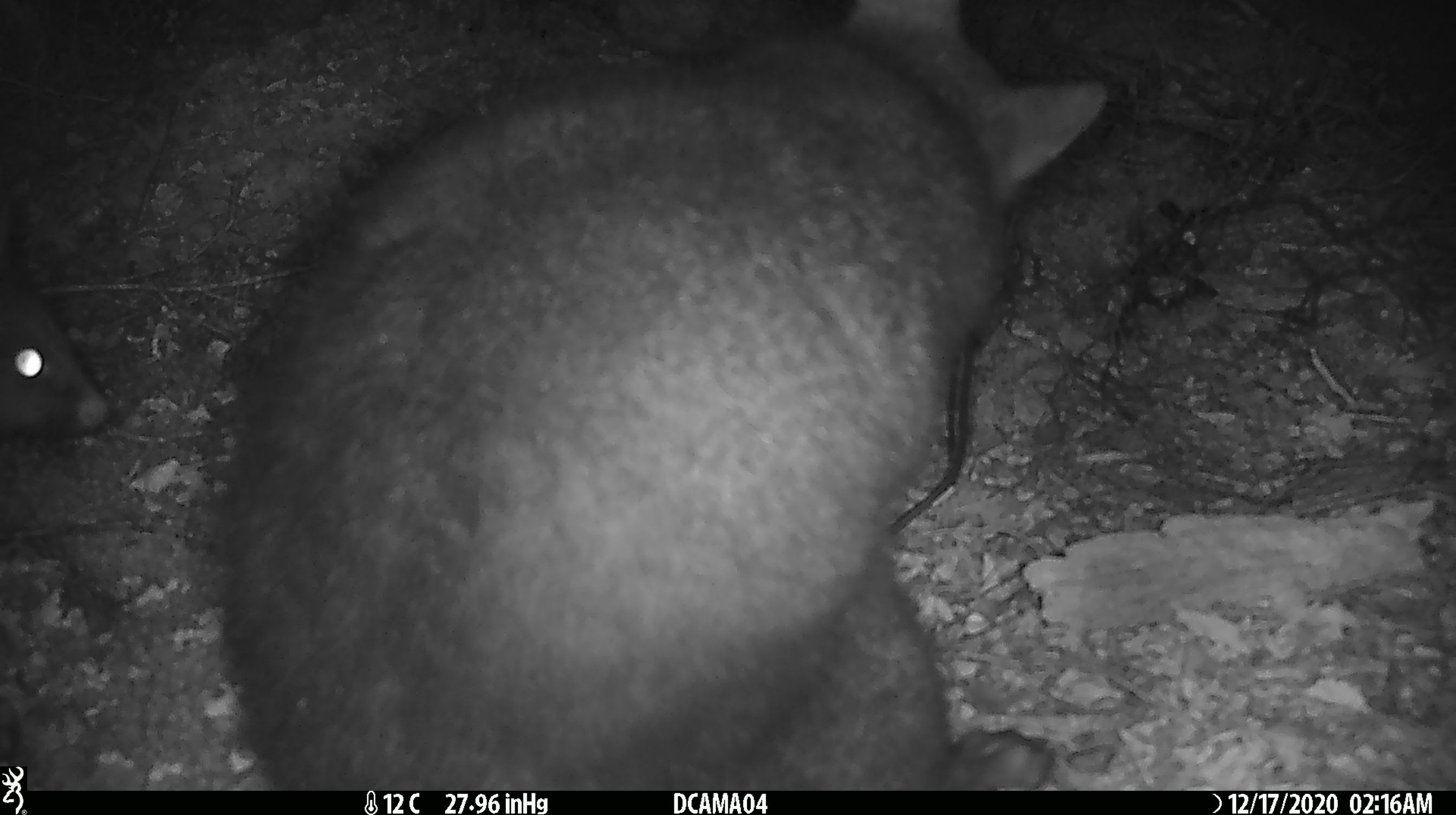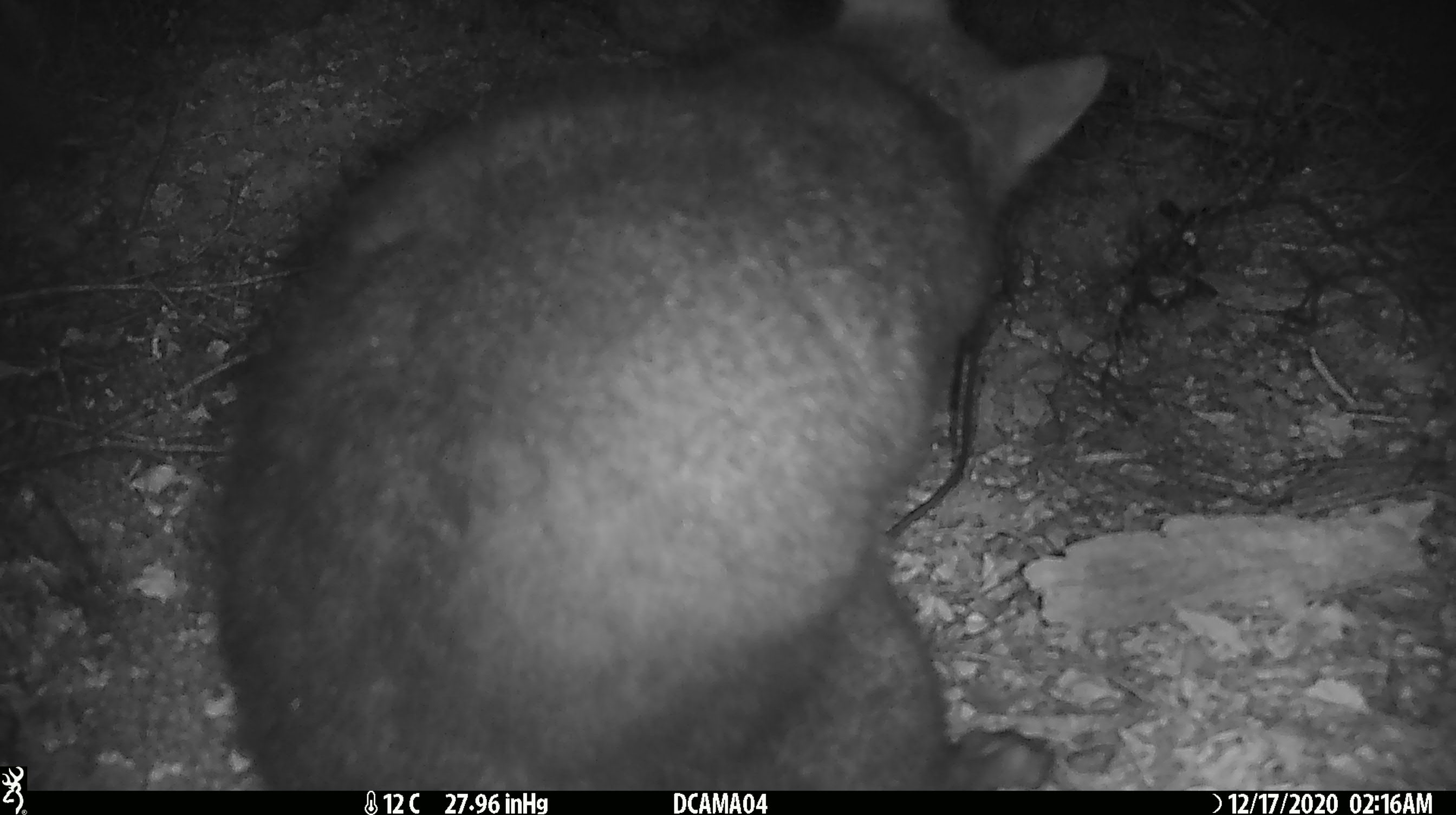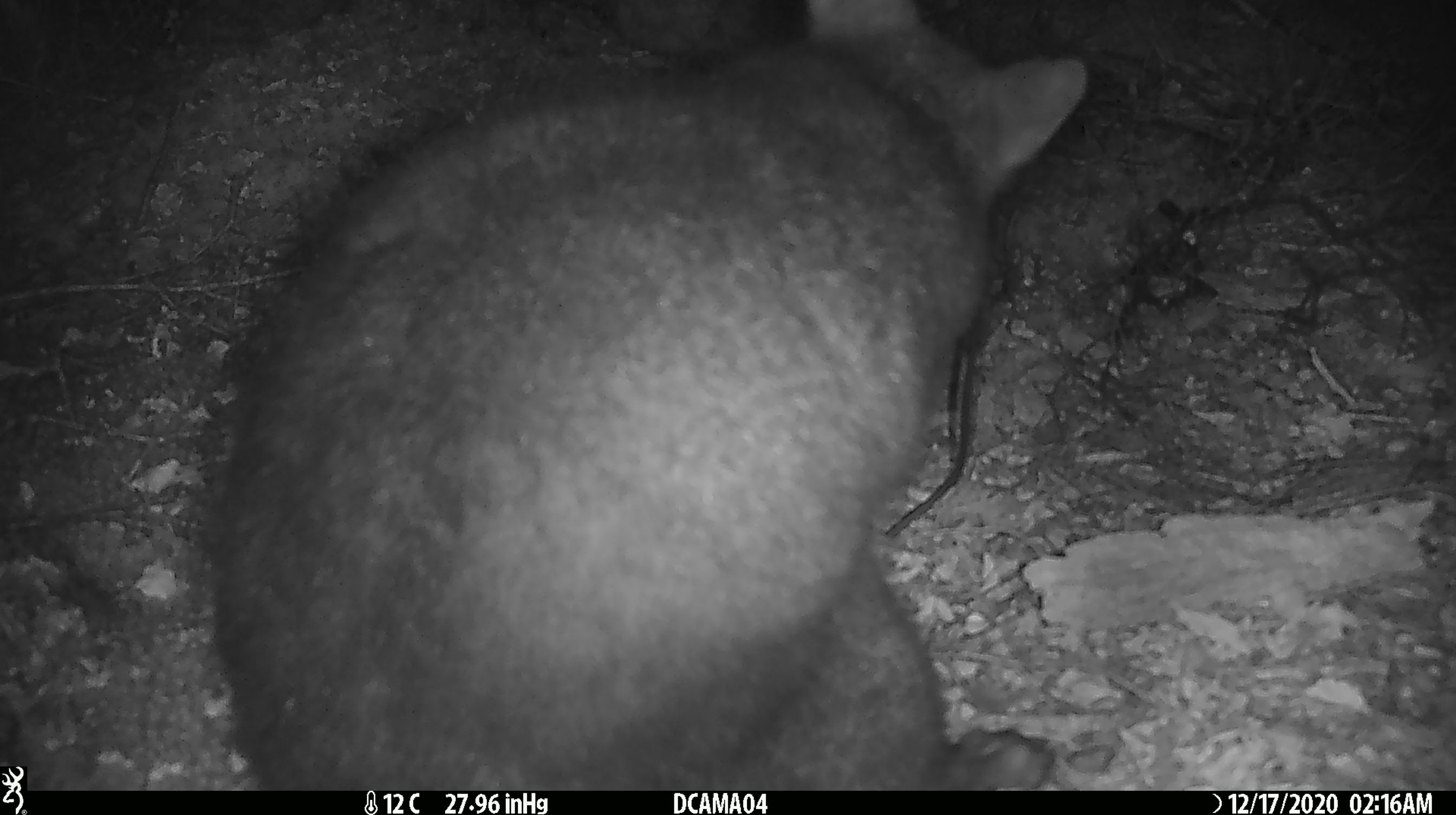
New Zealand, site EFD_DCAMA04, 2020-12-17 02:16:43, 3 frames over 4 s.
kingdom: Animalia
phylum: Chordata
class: Mammalia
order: Diprotodontia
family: Phalangeridae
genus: Trichosurus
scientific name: Trichosurus vulpecula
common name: common brushtail possum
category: possum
Possum (common brushtail possum) (Trichosurus vulpecula).